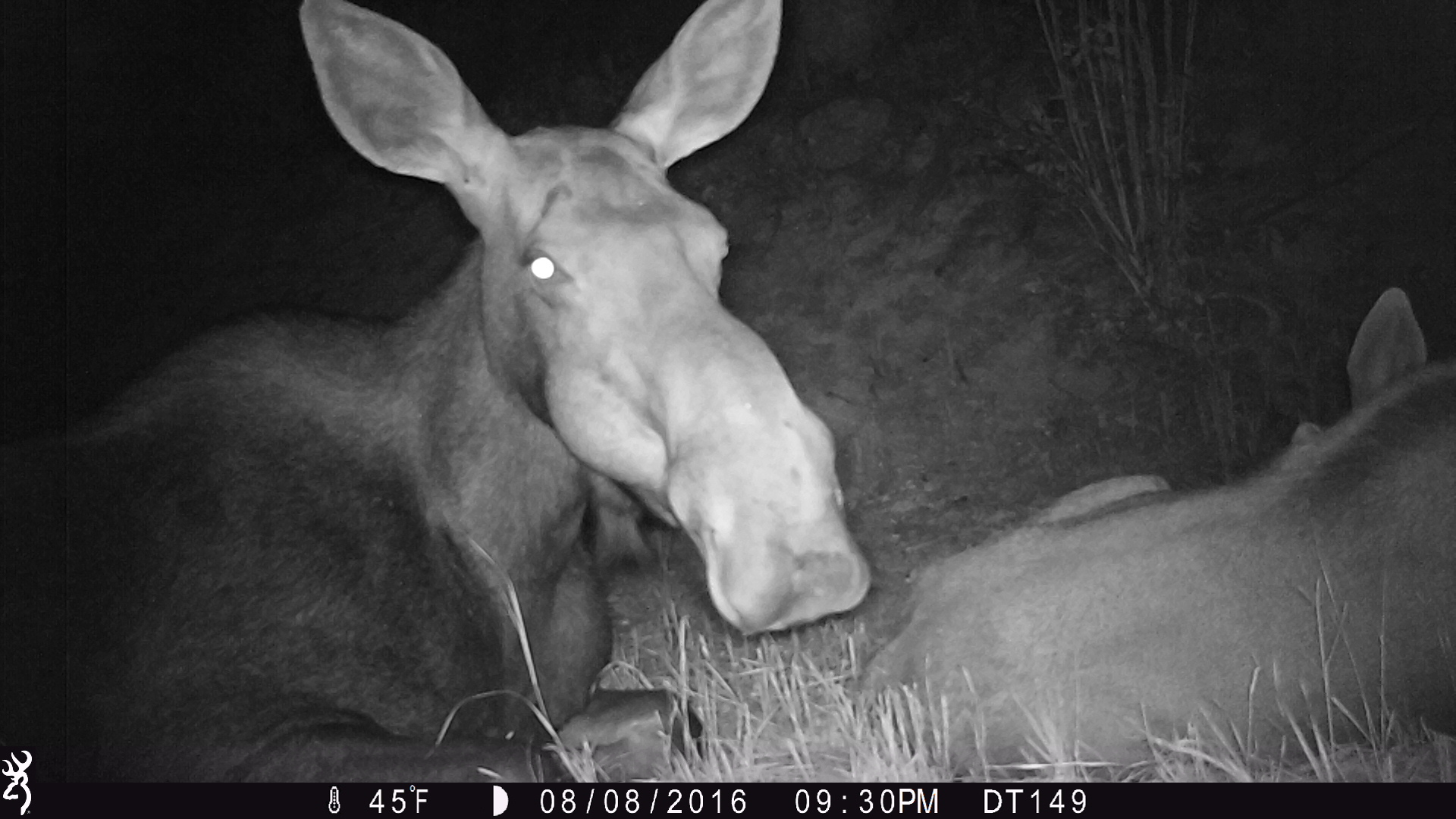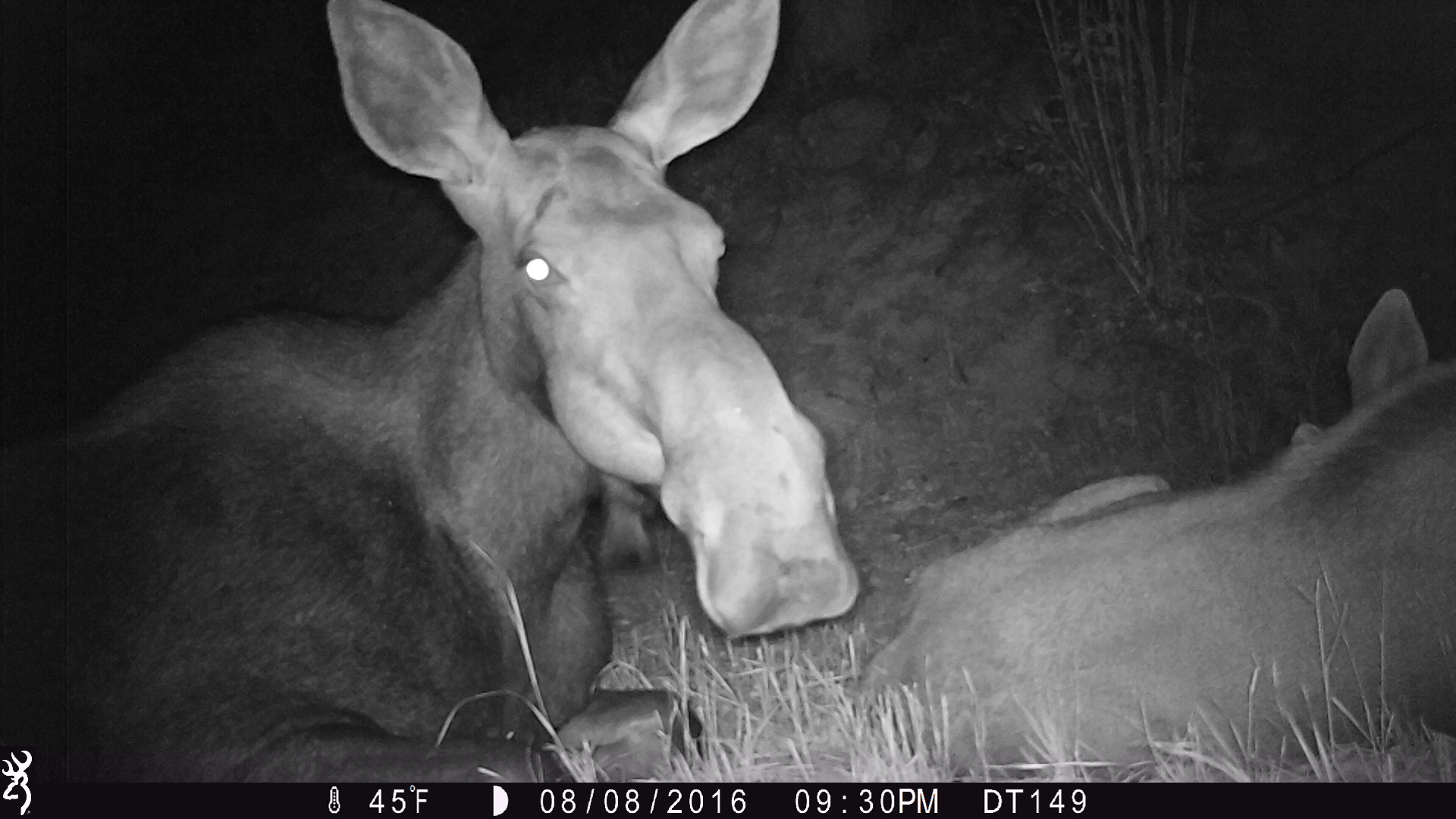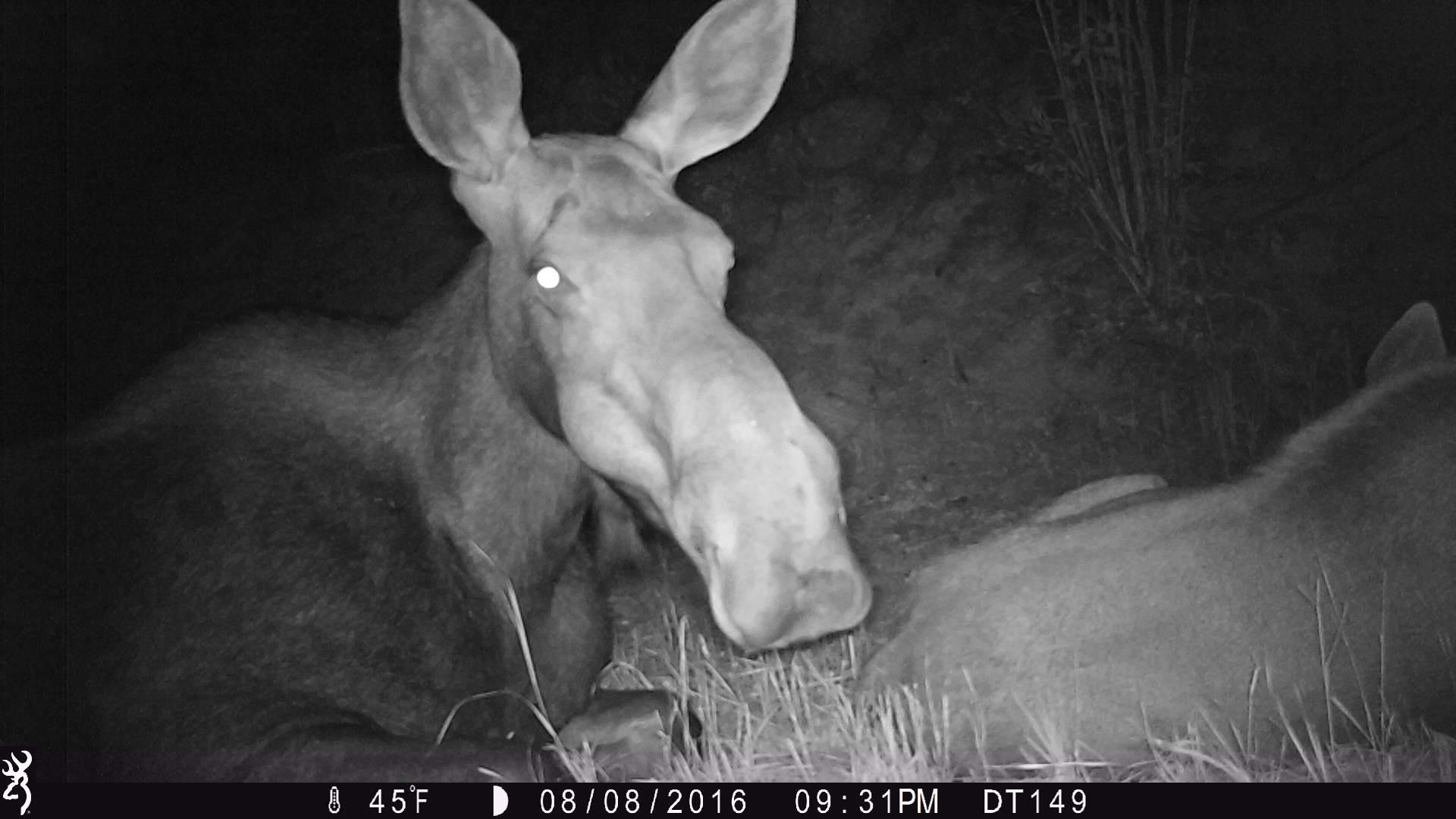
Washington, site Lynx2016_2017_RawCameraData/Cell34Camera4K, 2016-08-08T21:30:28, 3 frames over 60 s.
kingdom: Animalia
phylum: Chordata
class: Mammalia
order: Artiodactyla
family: Cervidae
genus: Alces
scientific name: Alces alces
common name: moose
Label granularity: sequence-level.